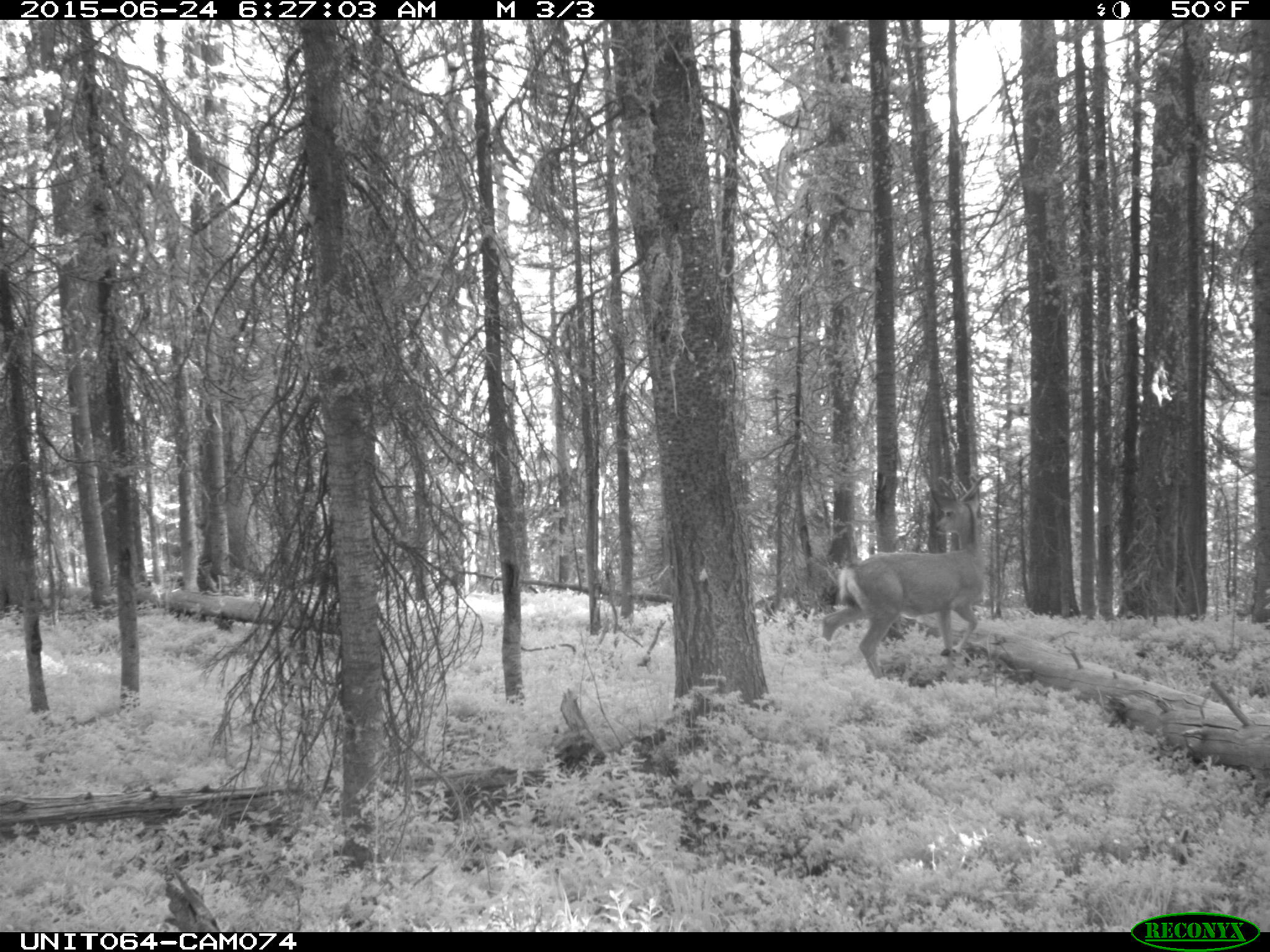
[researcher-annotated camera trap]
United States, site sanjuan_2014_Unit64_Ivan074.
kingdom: Animalia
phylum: Chordata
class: Mammalia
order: Artiodactyla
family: Cervidae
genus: Odocoileus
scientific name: Odocoileus hemionus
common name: mule deer